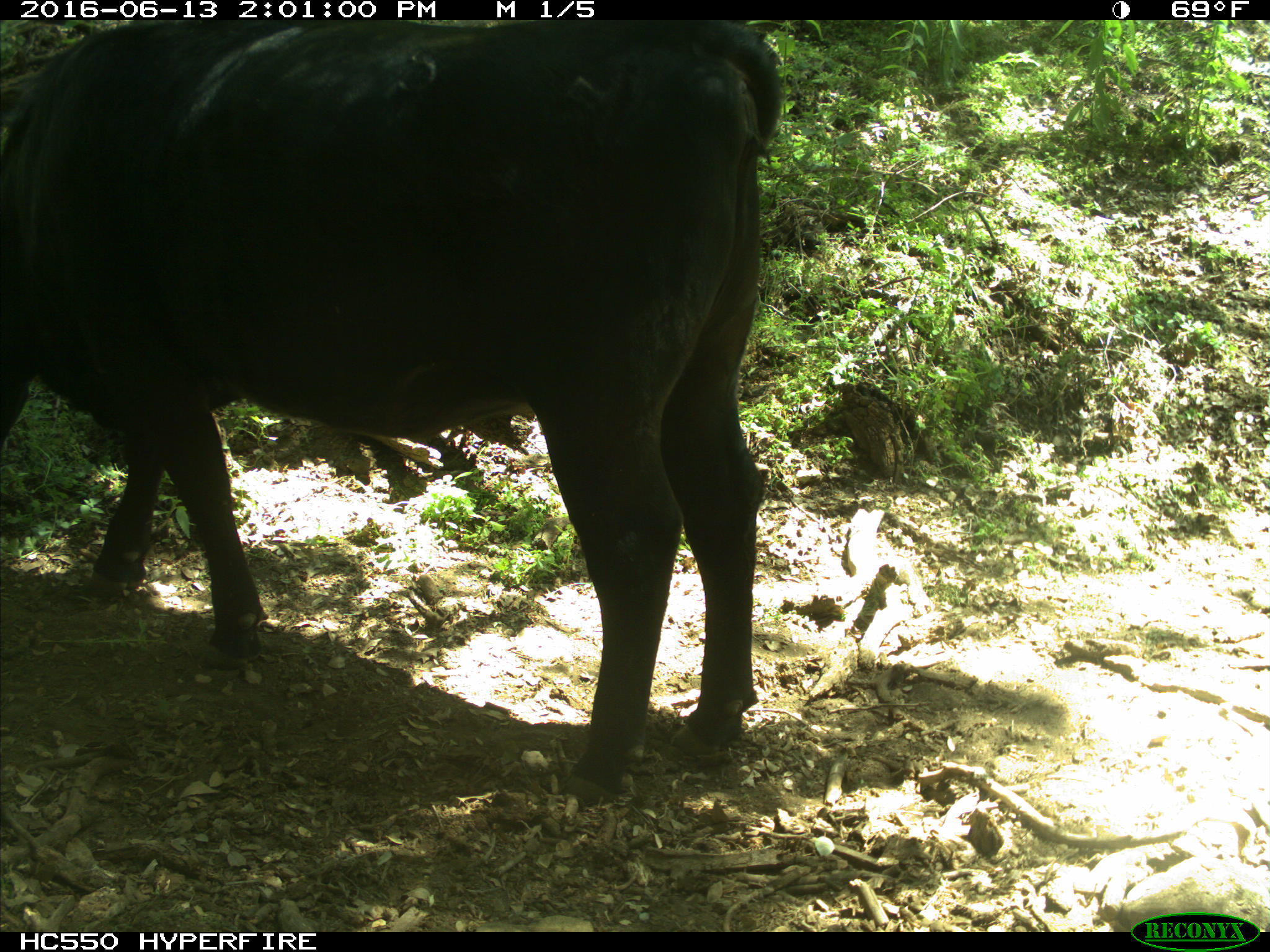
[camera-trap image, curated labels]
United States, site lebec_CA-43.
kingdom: Animalia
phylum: Chordata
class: Mammalia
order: Artiodactyla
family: Bovidae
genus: Bos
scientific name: Bos taurus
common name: domestic cow